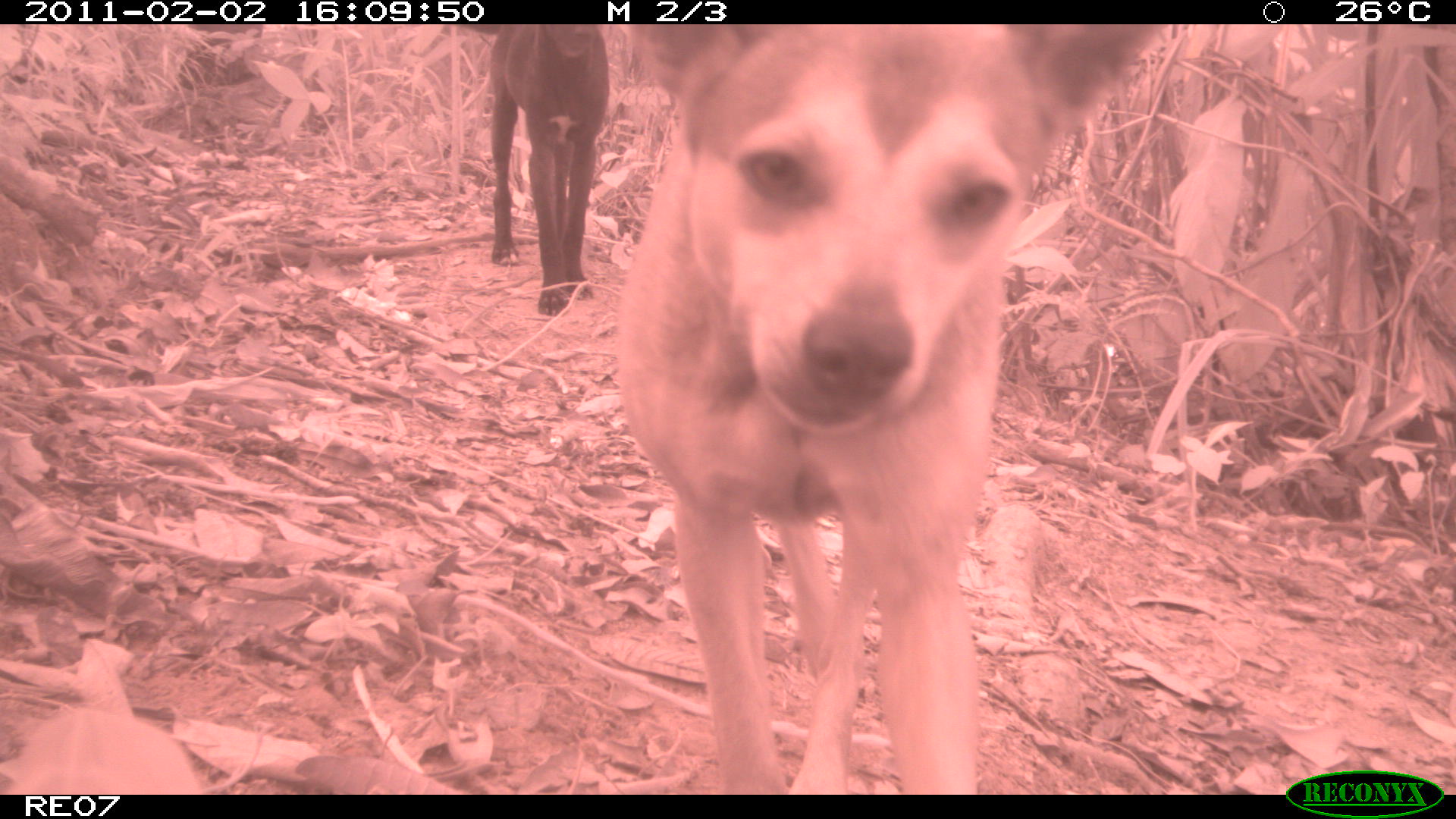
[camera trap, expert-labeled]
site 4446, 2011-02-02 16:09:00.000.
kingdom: Animalia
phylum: Chordata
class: Mammalia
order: Carnivora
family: Canidae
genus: Canis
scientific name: Canis familiaris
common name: domestic dog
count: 2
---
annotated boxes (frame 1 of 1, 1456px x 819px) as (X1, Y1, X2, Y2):
canis familiaris: (624, 23, 1173, 794); (485, 24, 609, 316)